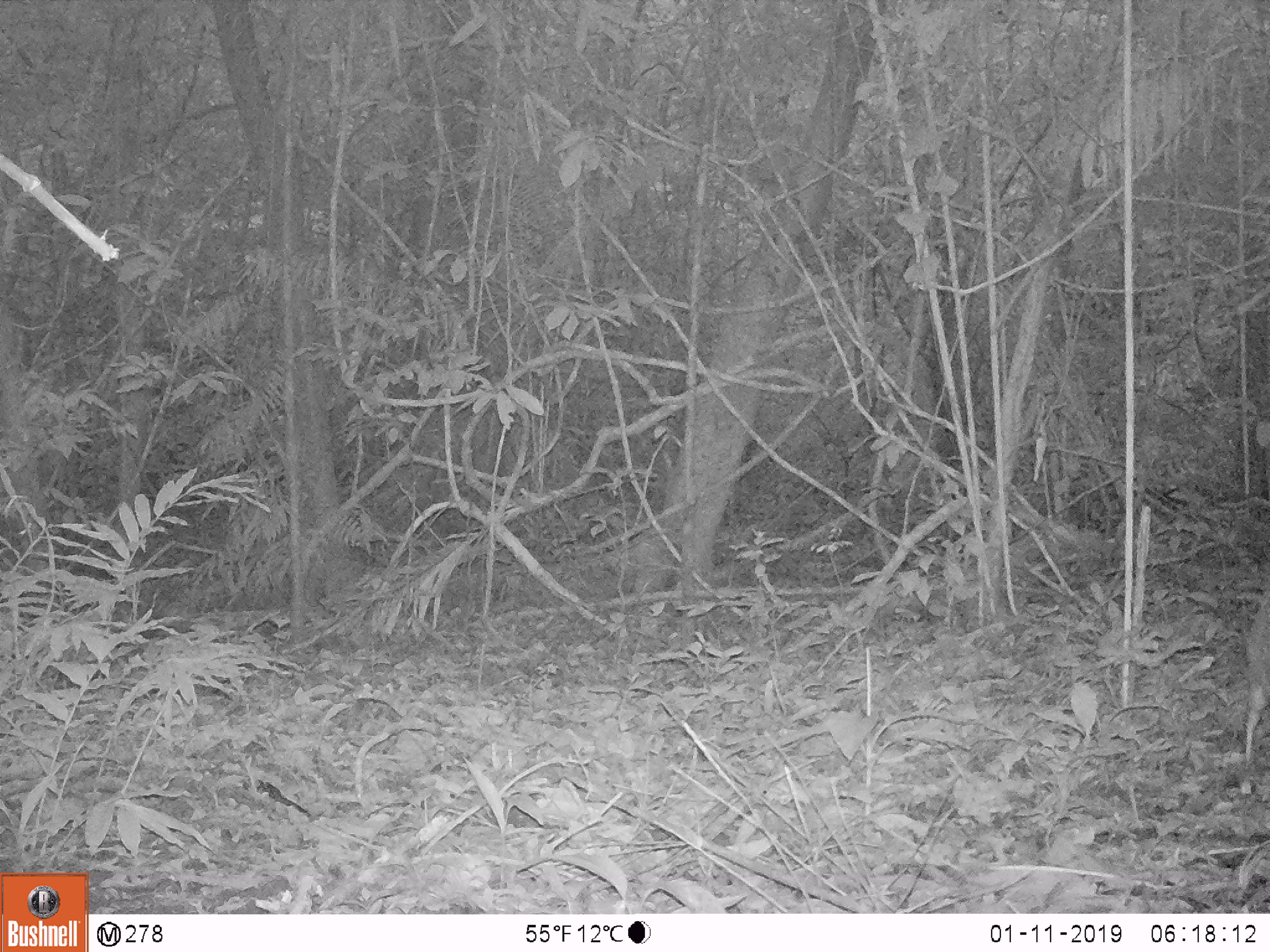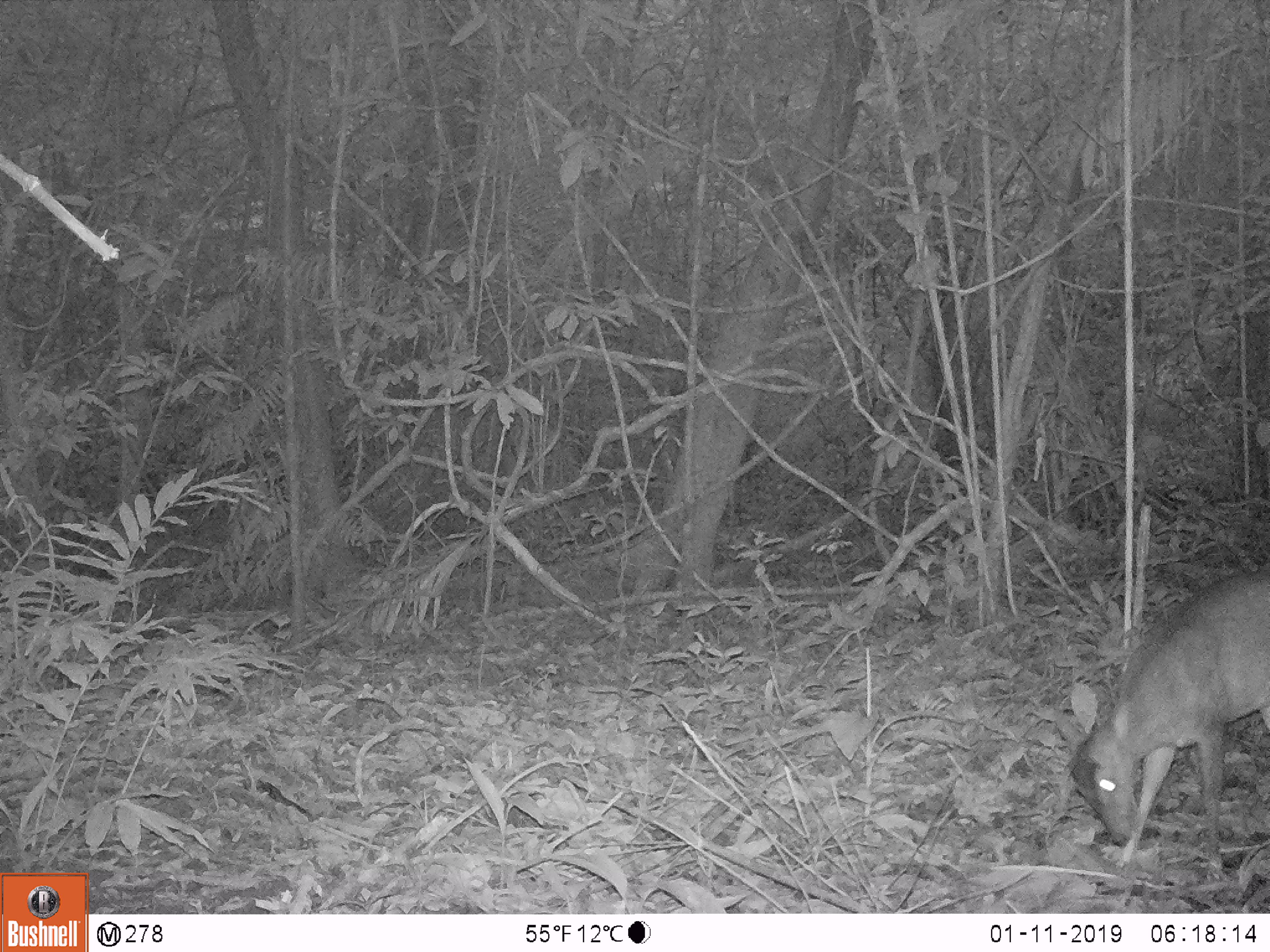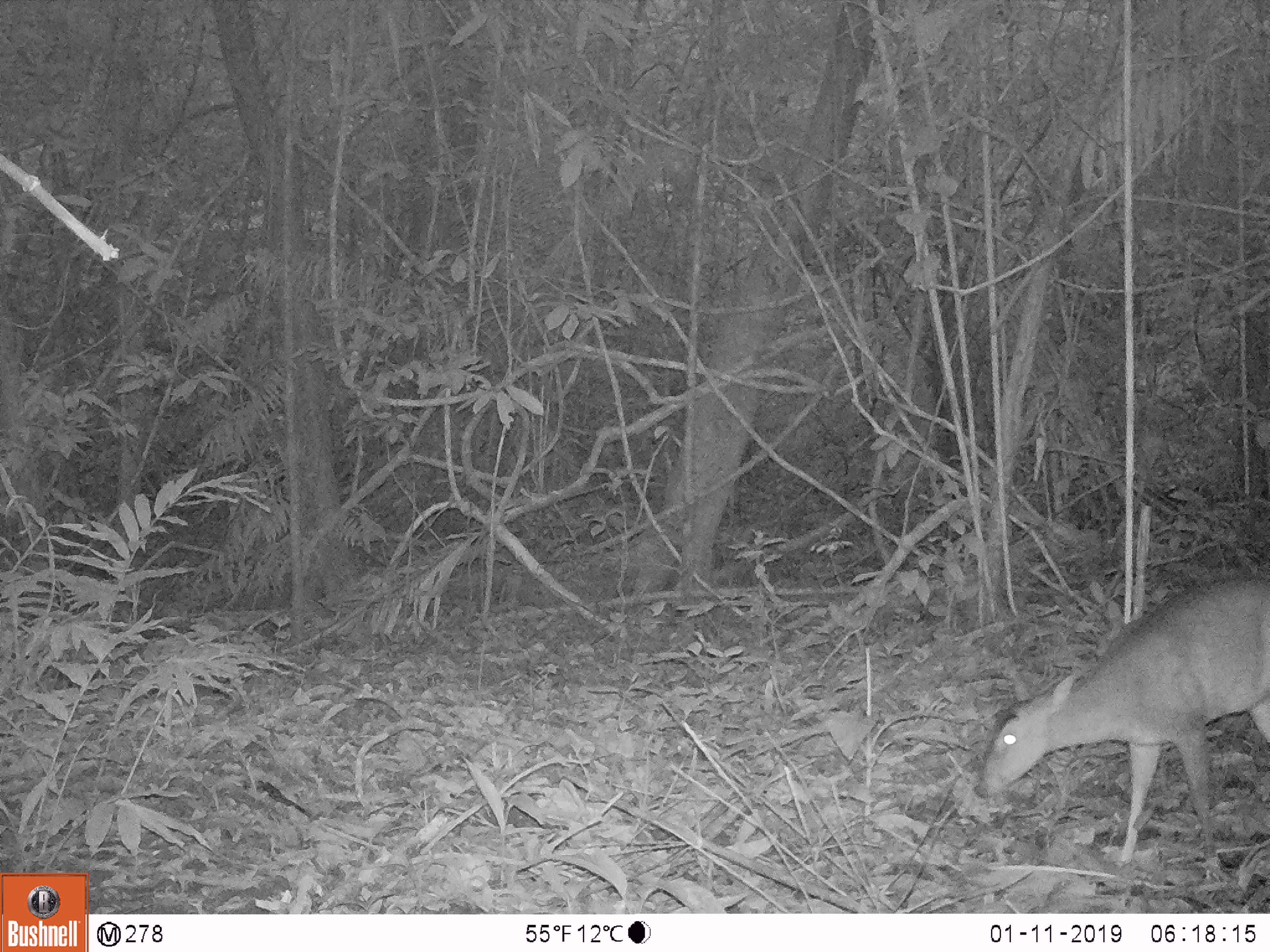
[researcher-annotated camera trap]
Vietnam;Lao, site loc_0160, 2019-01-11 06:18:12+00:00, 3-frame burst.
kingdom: Animalia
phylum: Chordata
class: Mammalia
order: Artiodactyla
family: Cervidae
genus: Muntiacus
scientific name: Muntiacus vuquangensis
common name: large-antlered muntjac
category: large antlered muntjac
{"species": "large antlered muntjac (large-antlered muntjac) (Muntiacus vuquangensis)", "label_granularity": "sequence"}